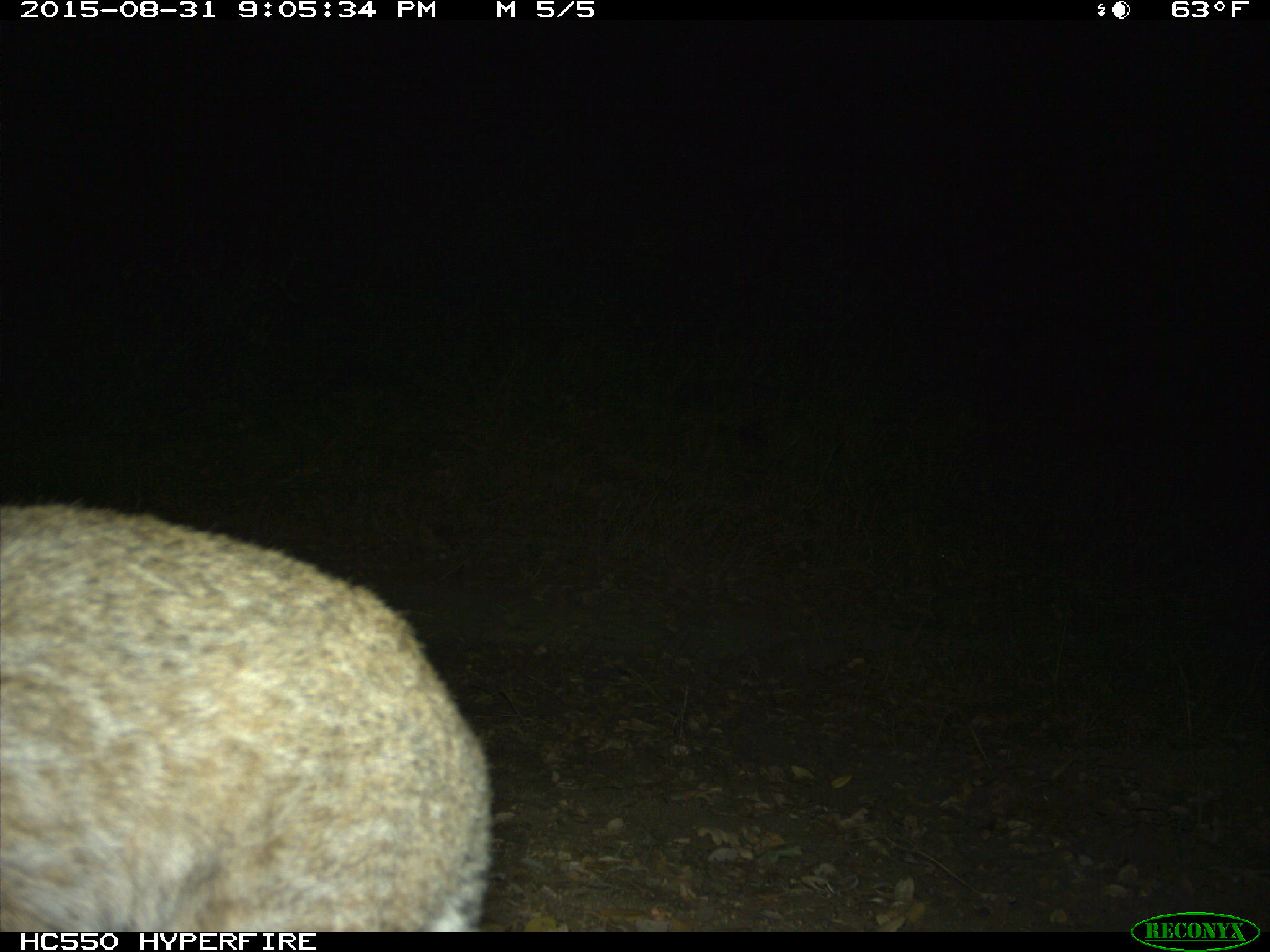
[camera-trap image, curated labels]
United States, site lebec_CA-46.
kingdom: Animalia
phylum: Chordata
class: Mammalia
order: Carnivora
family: Felidae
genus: Lynx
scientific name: Lynx rufus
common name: bobcat